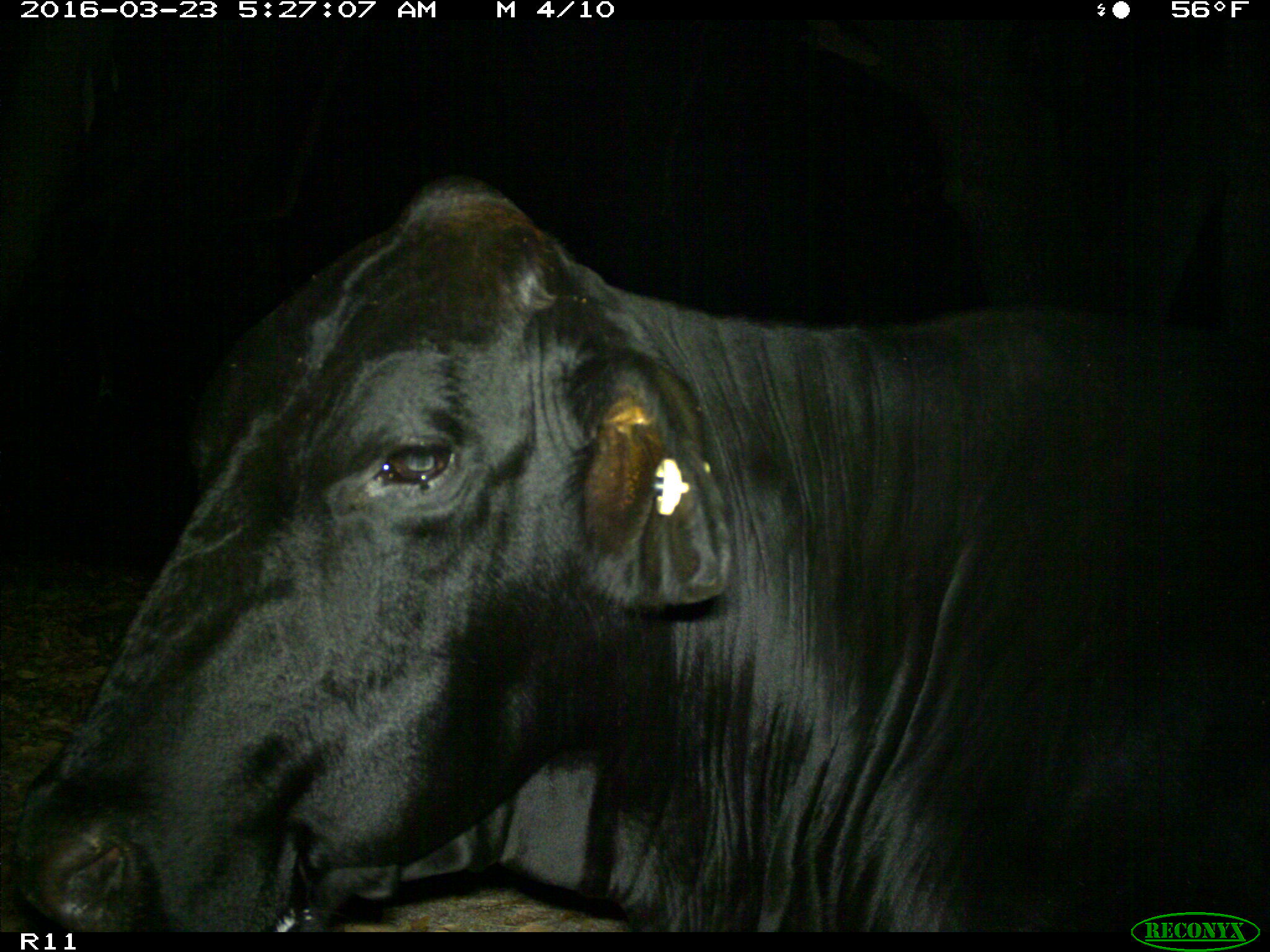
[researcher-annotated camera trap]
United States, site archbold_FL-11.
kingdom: Animalia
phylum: Chordata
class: Mammalia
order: Artiodactyla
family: Bovidae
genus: Bos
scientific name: Bos taurus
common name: domestic cow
Bos taurus (domestic cow).